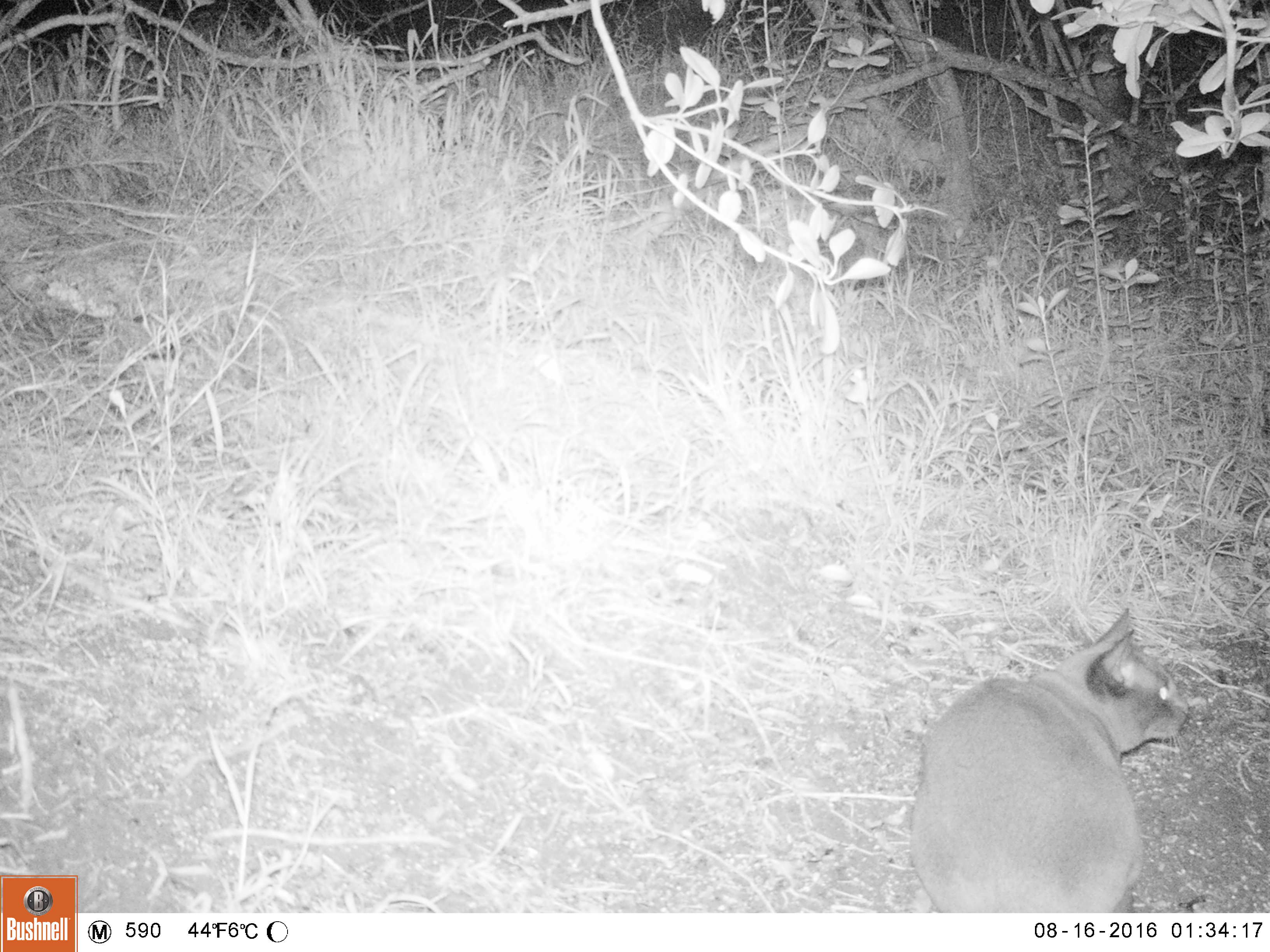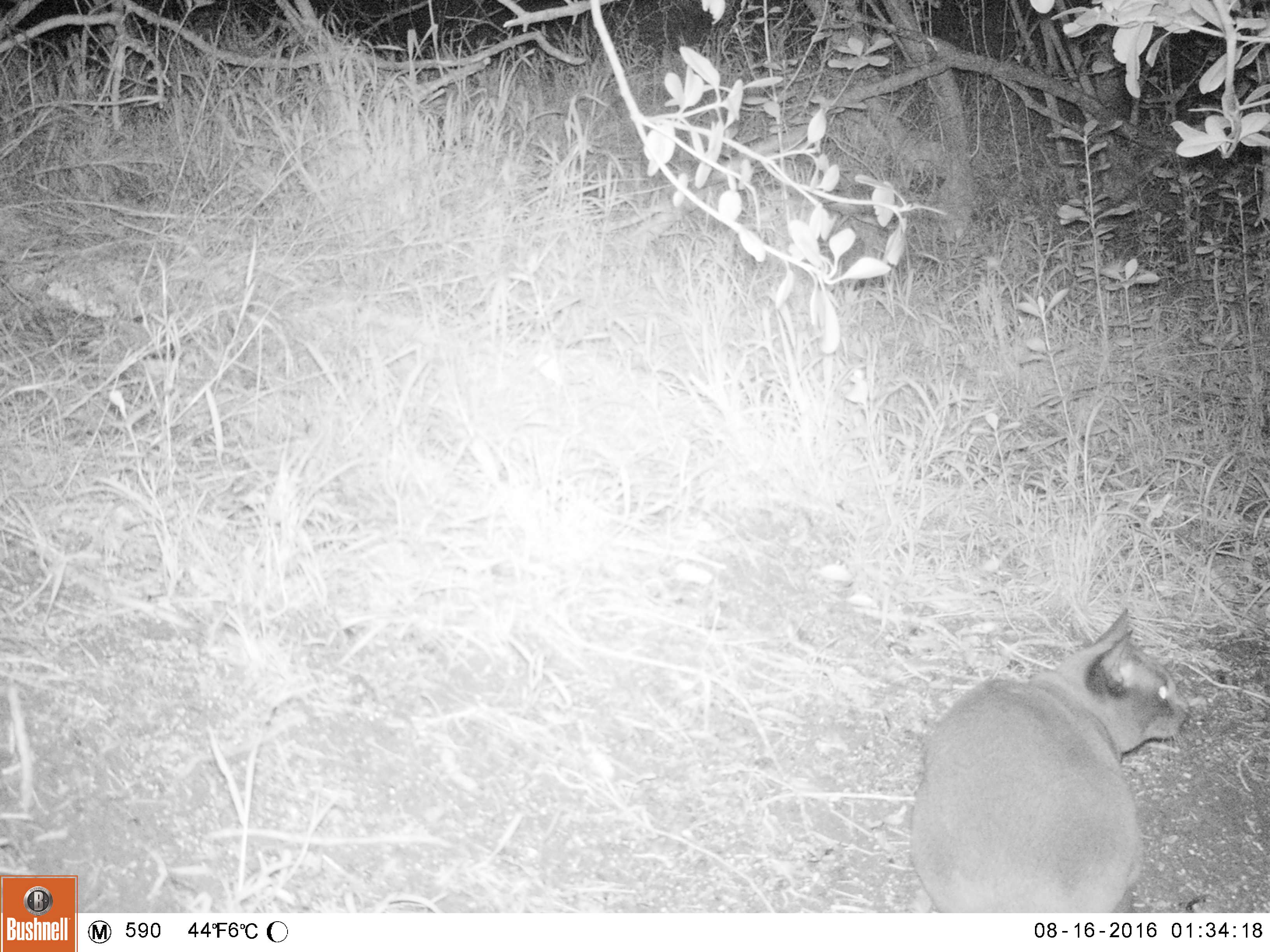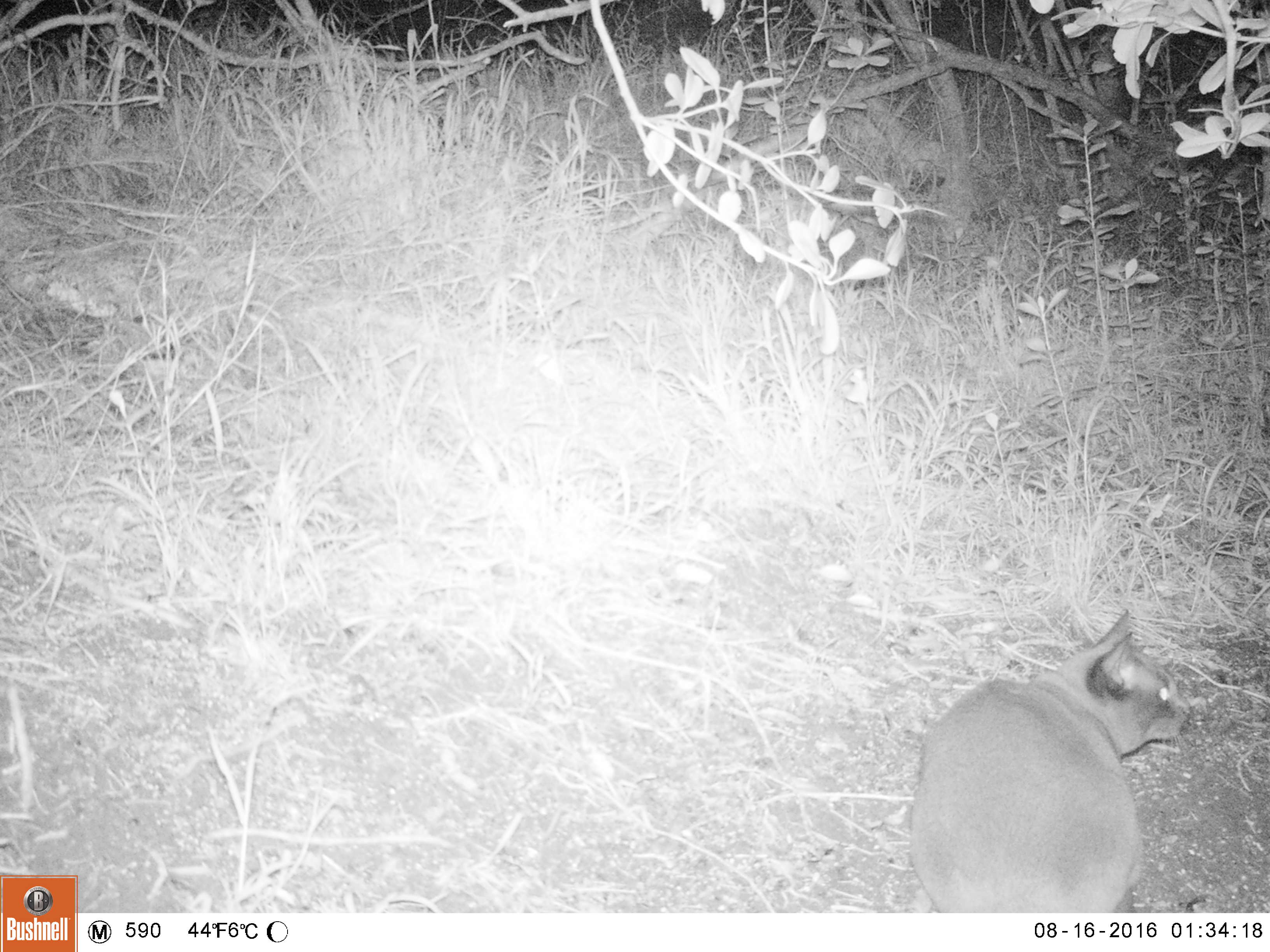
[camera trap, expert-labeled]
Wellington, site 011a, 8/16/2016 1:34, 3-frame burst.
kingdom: Animalia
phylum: Chordata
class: Mammalia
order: Carnivora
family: Felidae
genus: Felis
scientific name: Felis catus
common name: cat